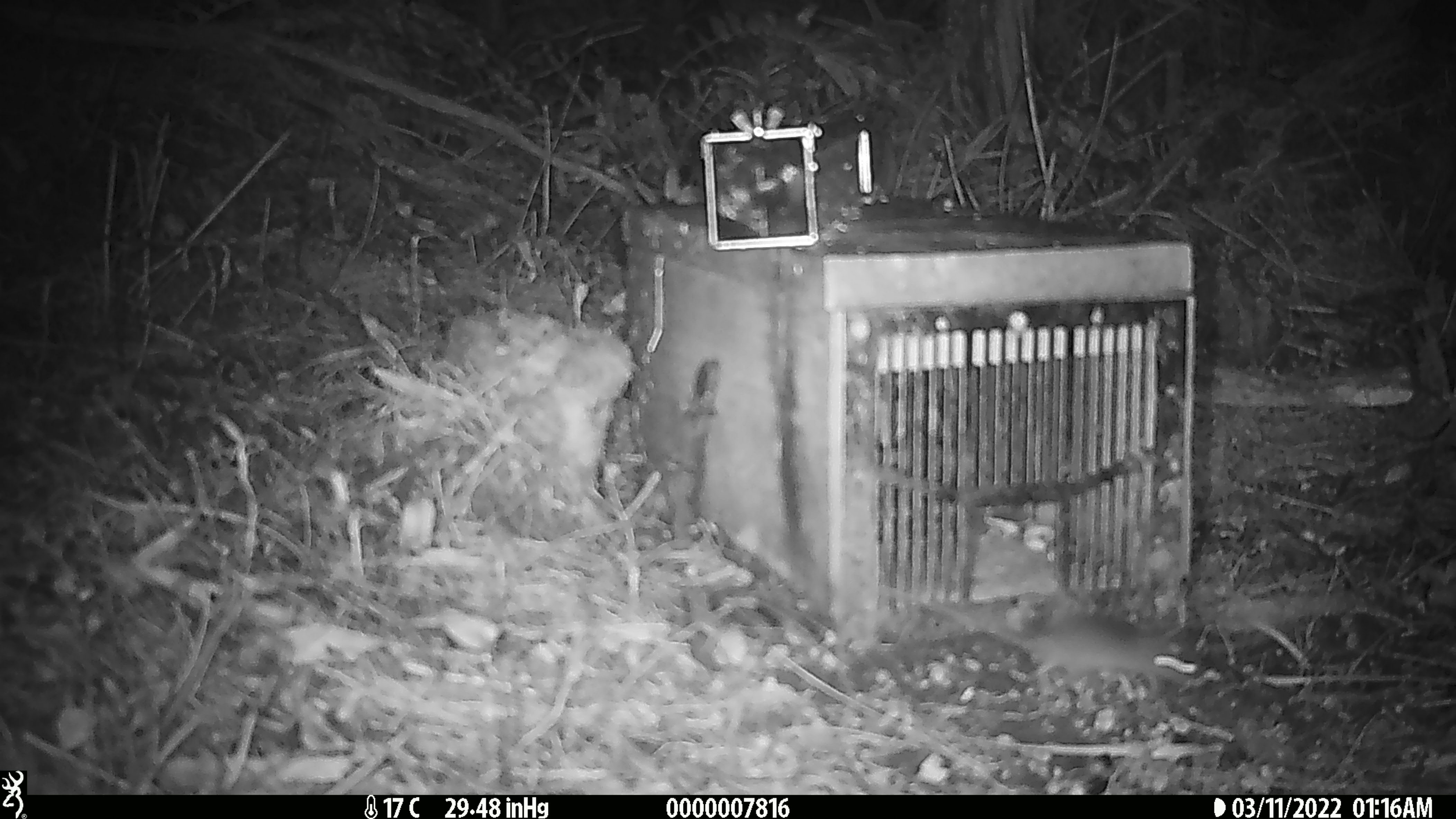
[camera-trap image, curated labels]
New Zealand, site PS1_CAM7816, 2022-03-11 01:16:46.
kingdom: Animalia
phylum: Chordata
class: Mammalia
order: Rodentia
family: Muridae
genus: Mus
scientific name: Mus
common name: mouse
Mouse (Mus).